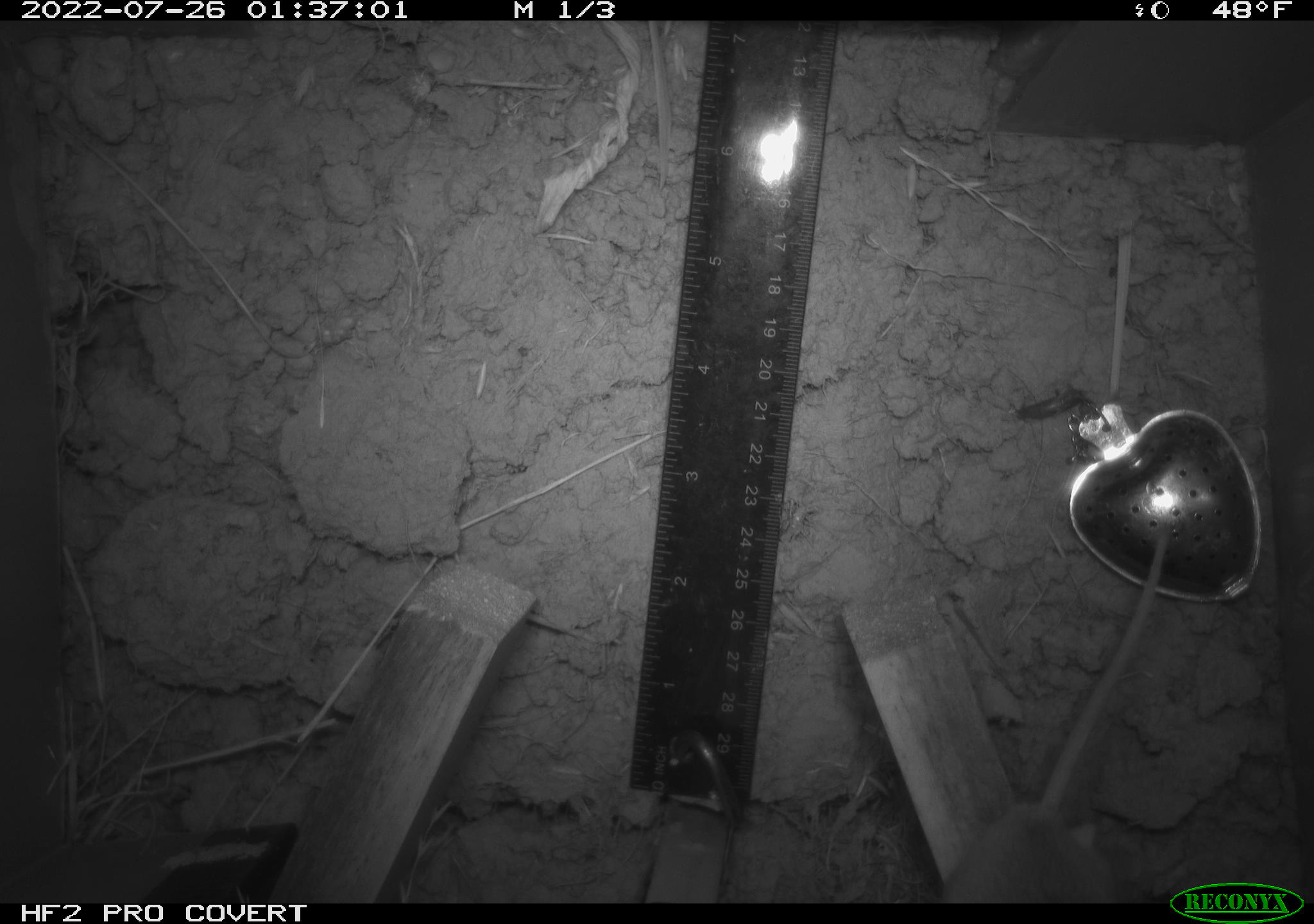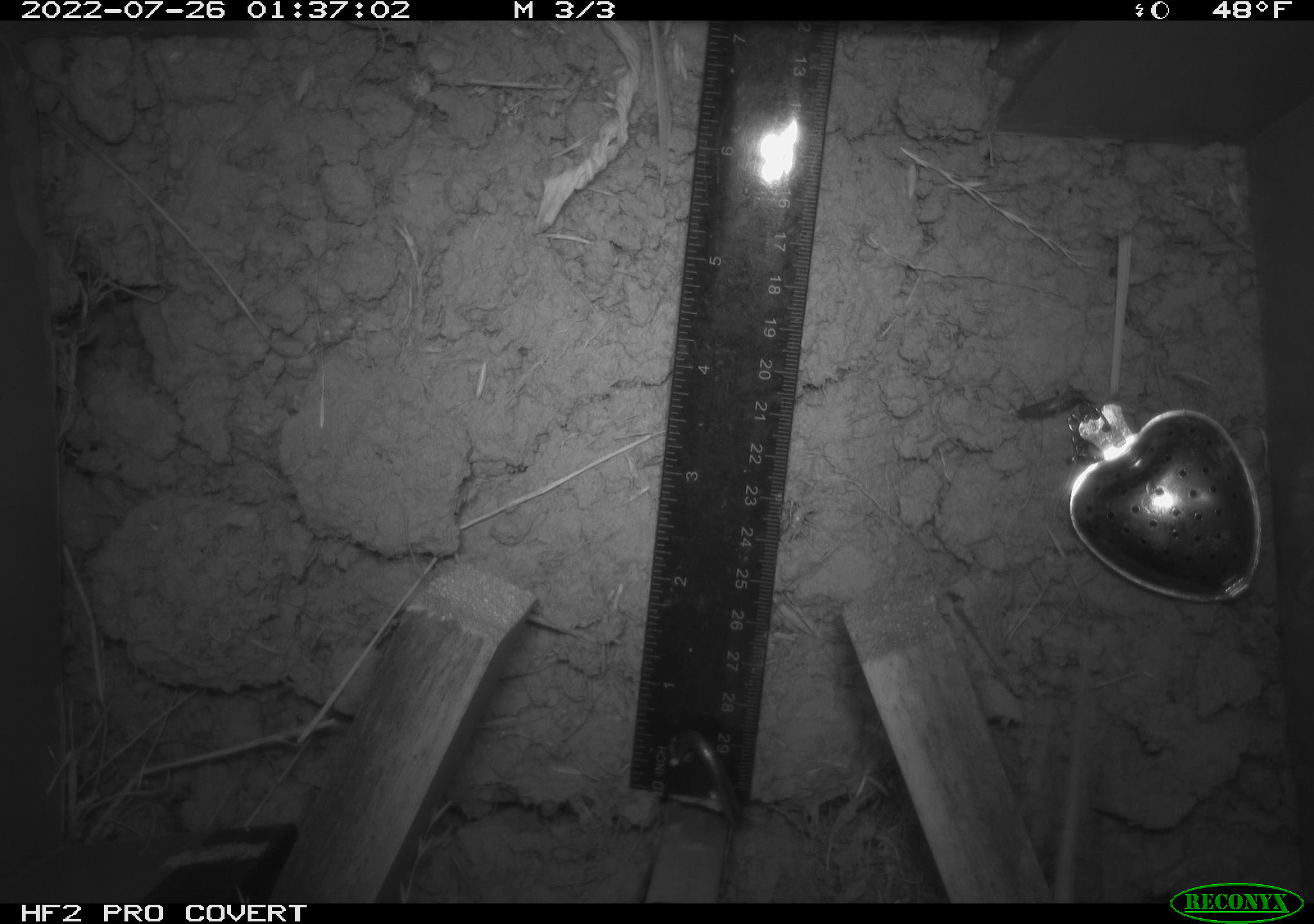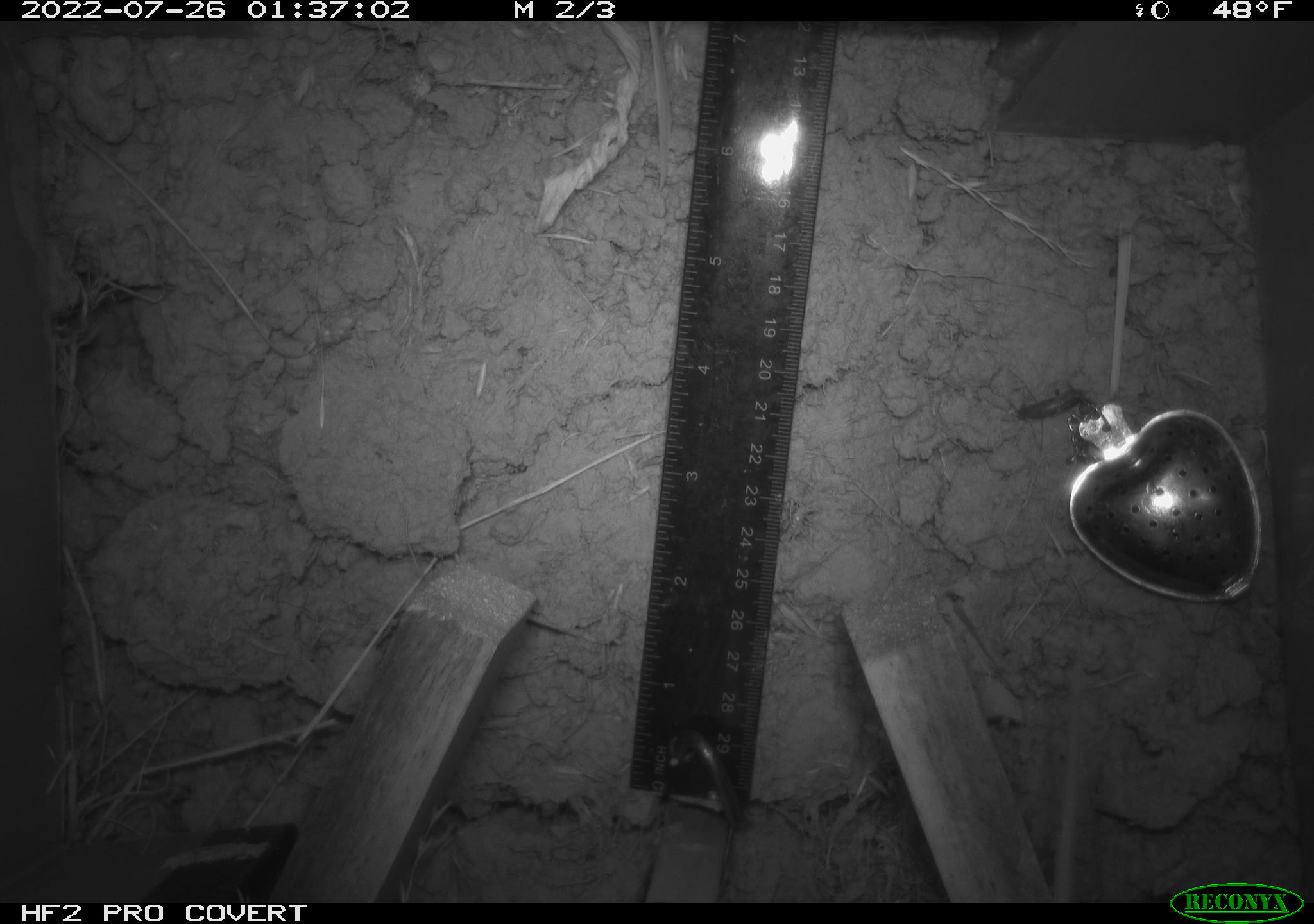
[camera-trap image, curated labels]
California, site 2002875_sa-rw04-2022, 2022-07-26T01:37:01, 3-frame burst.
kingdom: Animalia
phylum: Chordata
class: Mammalia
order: Rodentia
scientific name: Rodentia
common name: mouse species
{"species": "mouse species (Rodentia)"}